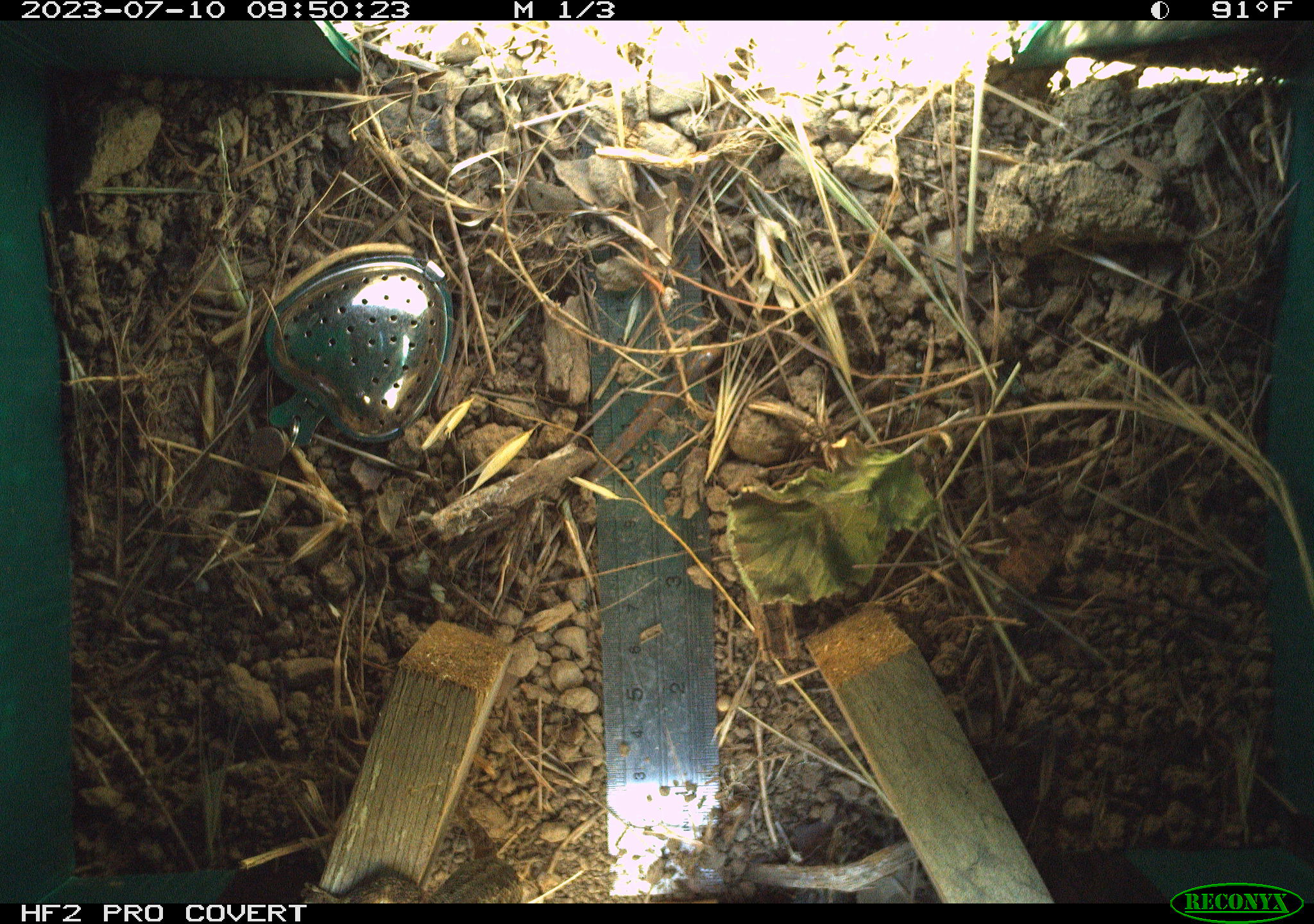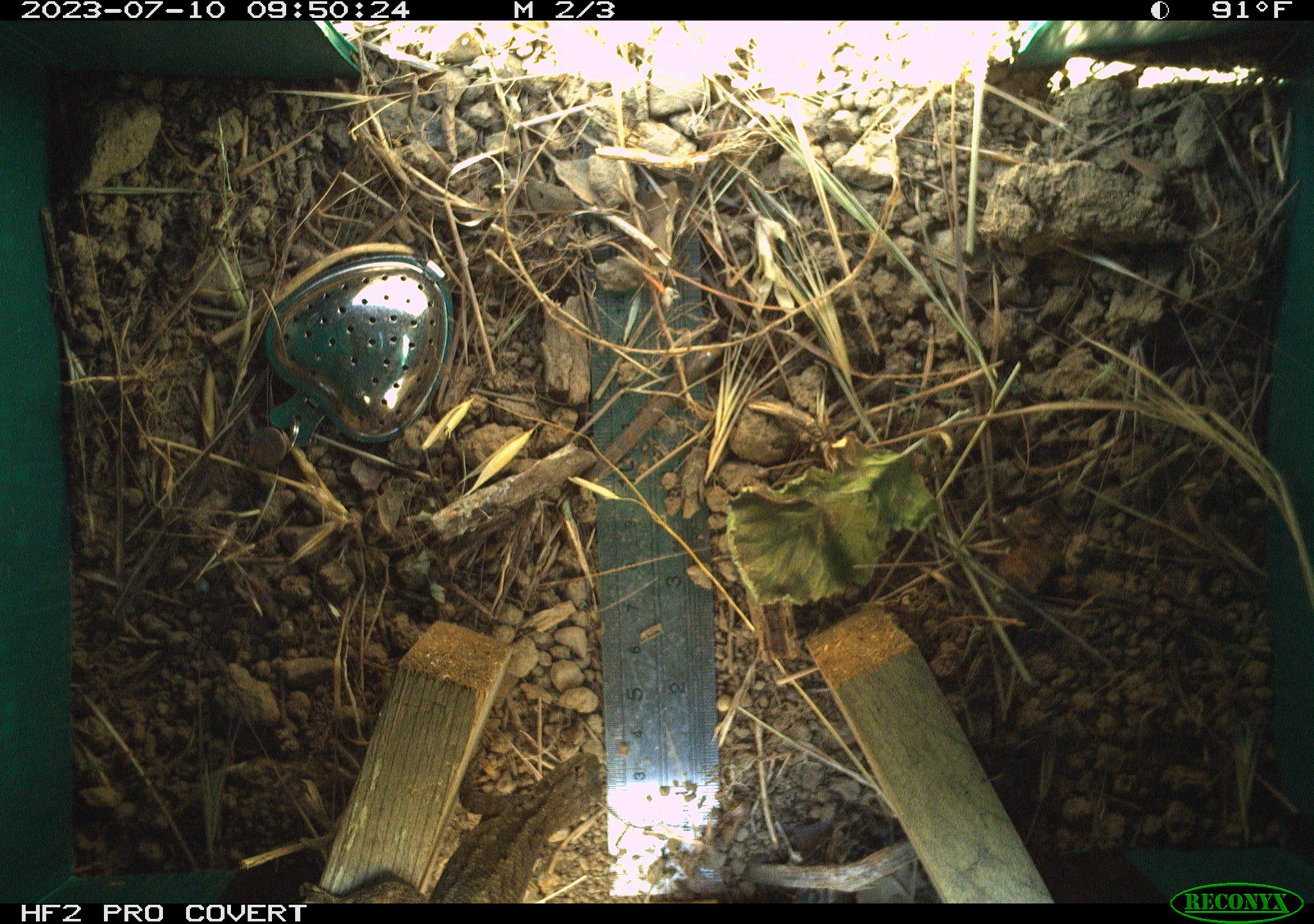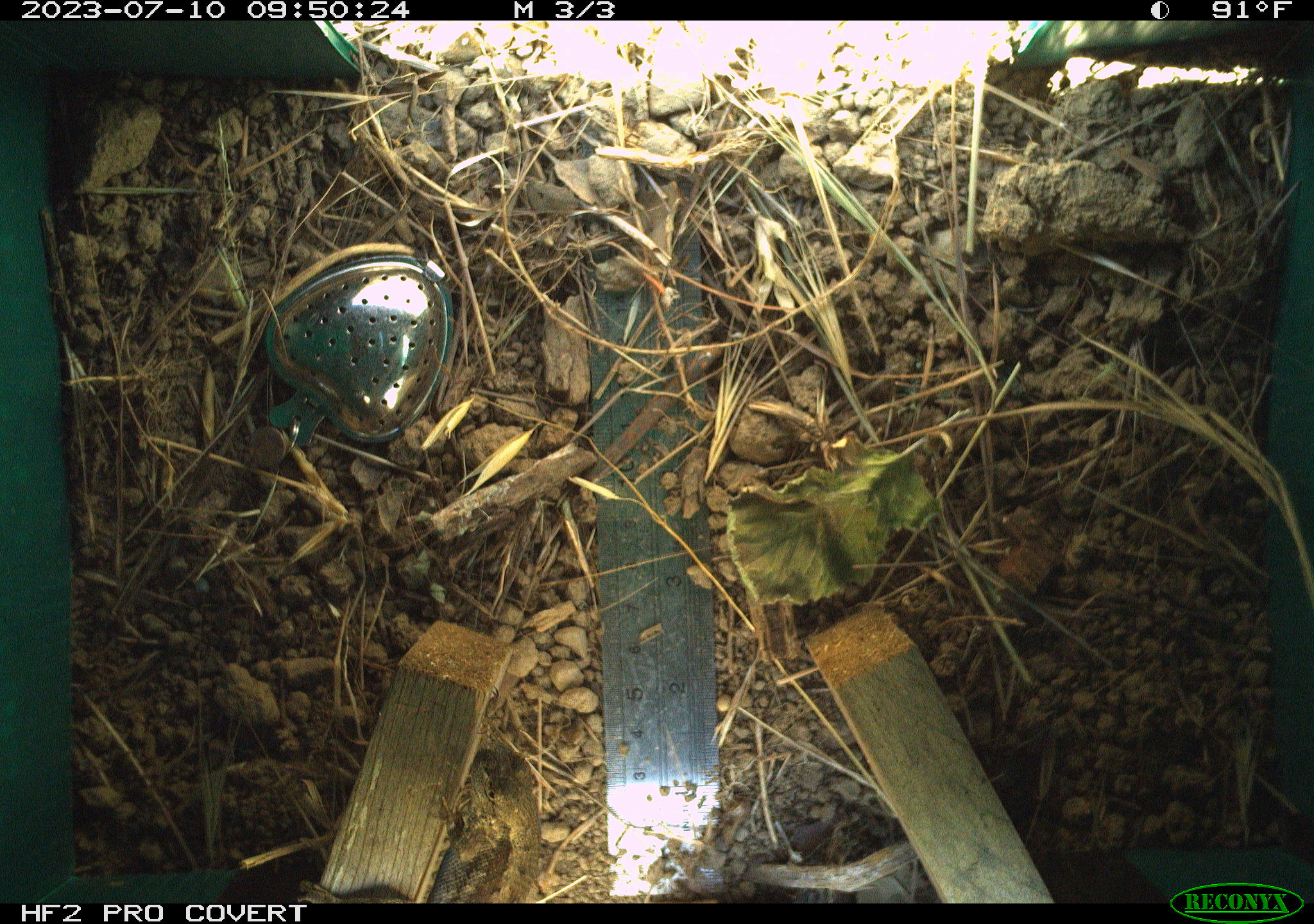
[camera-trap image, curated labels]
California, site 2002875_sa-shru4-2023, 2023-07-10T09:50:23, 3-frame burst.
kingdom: Animalia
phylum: Chordata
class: Reptilia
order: Squamata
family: Phrynosomatidae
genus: Sceloporus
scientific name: Sceloporus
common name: spiny lizards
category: sceloporus species